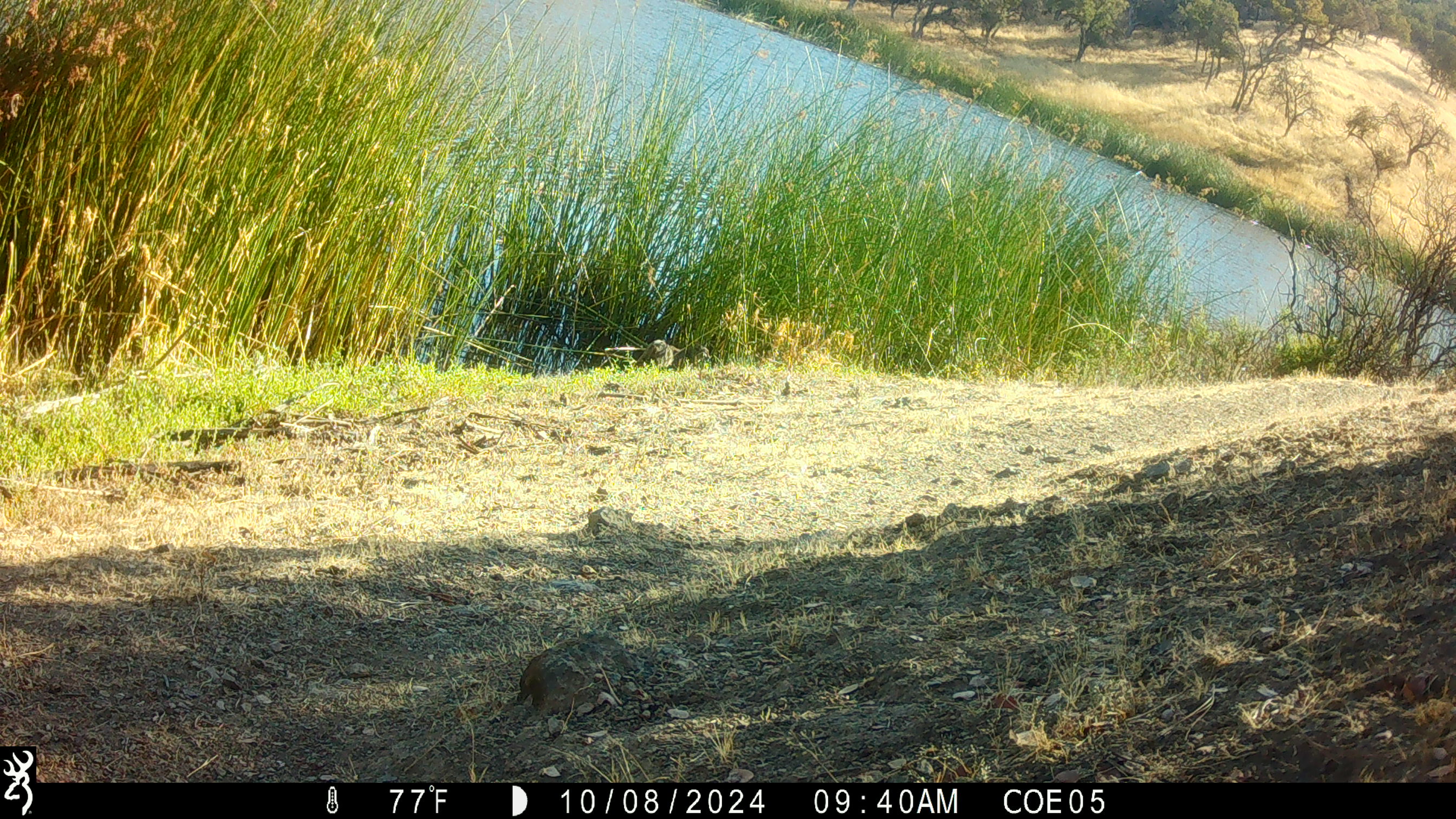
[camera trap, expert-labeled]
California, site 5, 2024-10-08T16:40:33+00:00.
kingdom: Animalia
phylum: Chordata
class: Mammalia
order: Carnivora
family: Felidae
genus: Lynx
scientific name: Lynx rufus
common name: bobcat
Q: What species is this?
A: Bobcat (Lynx rufus).